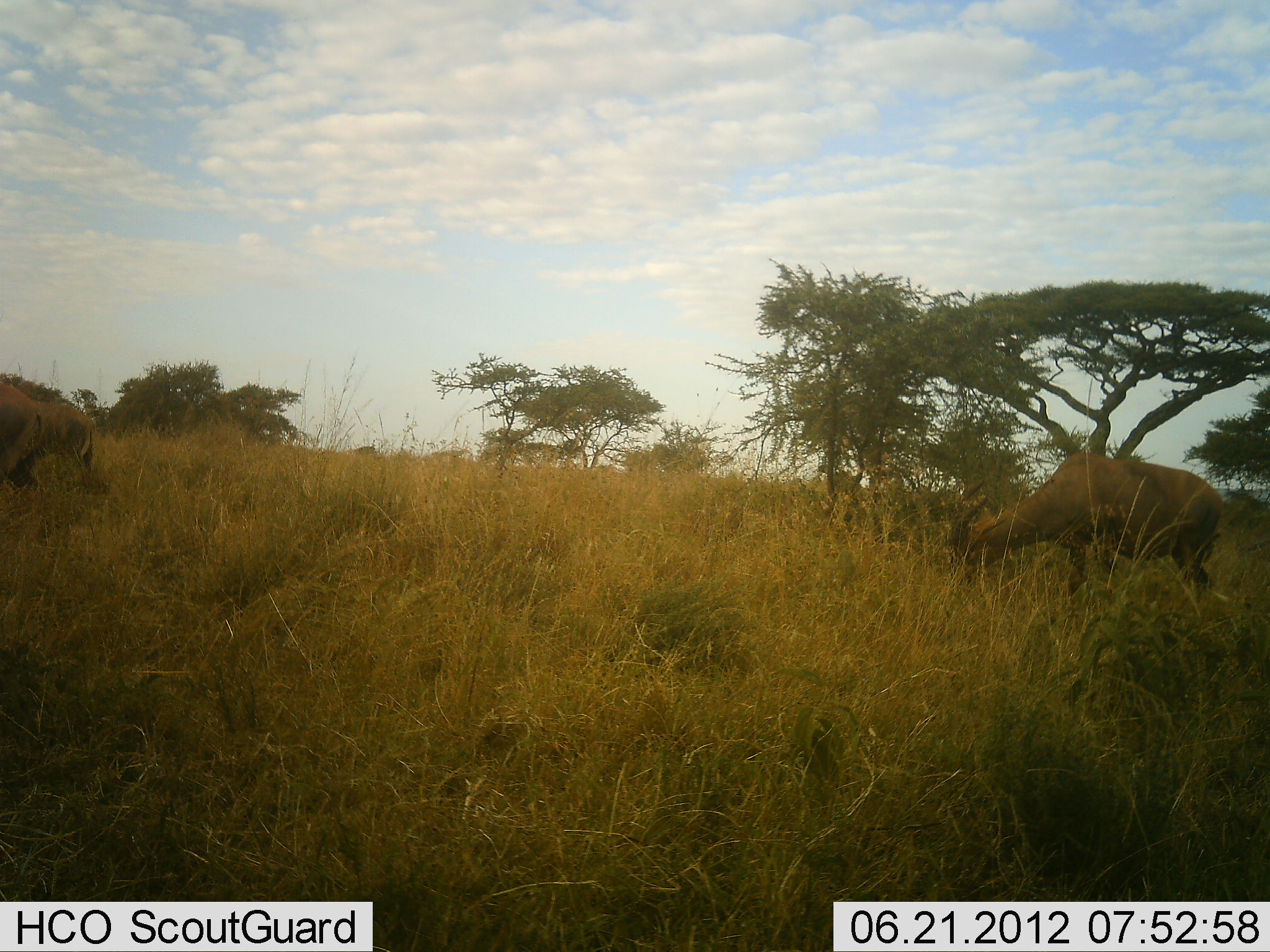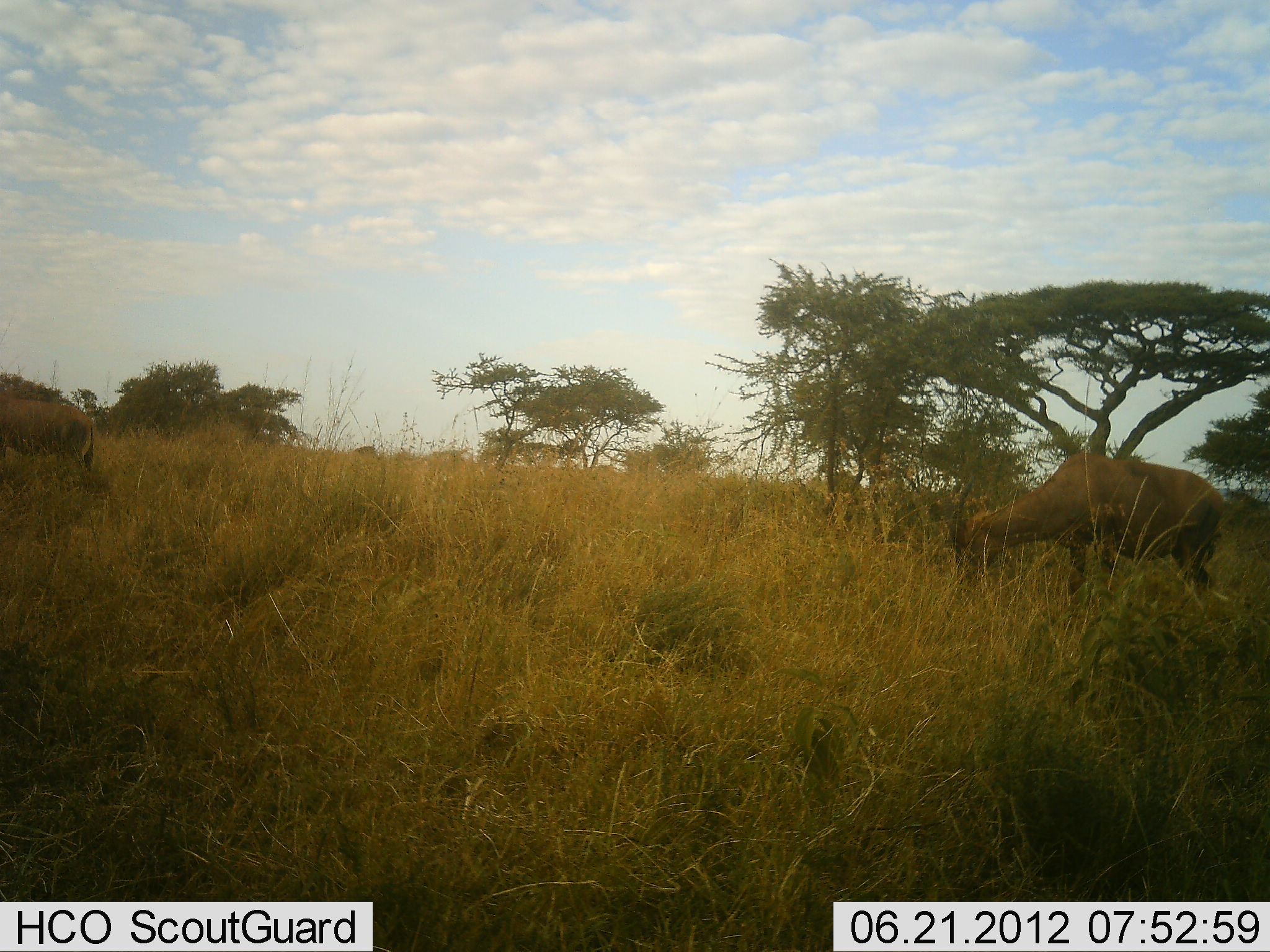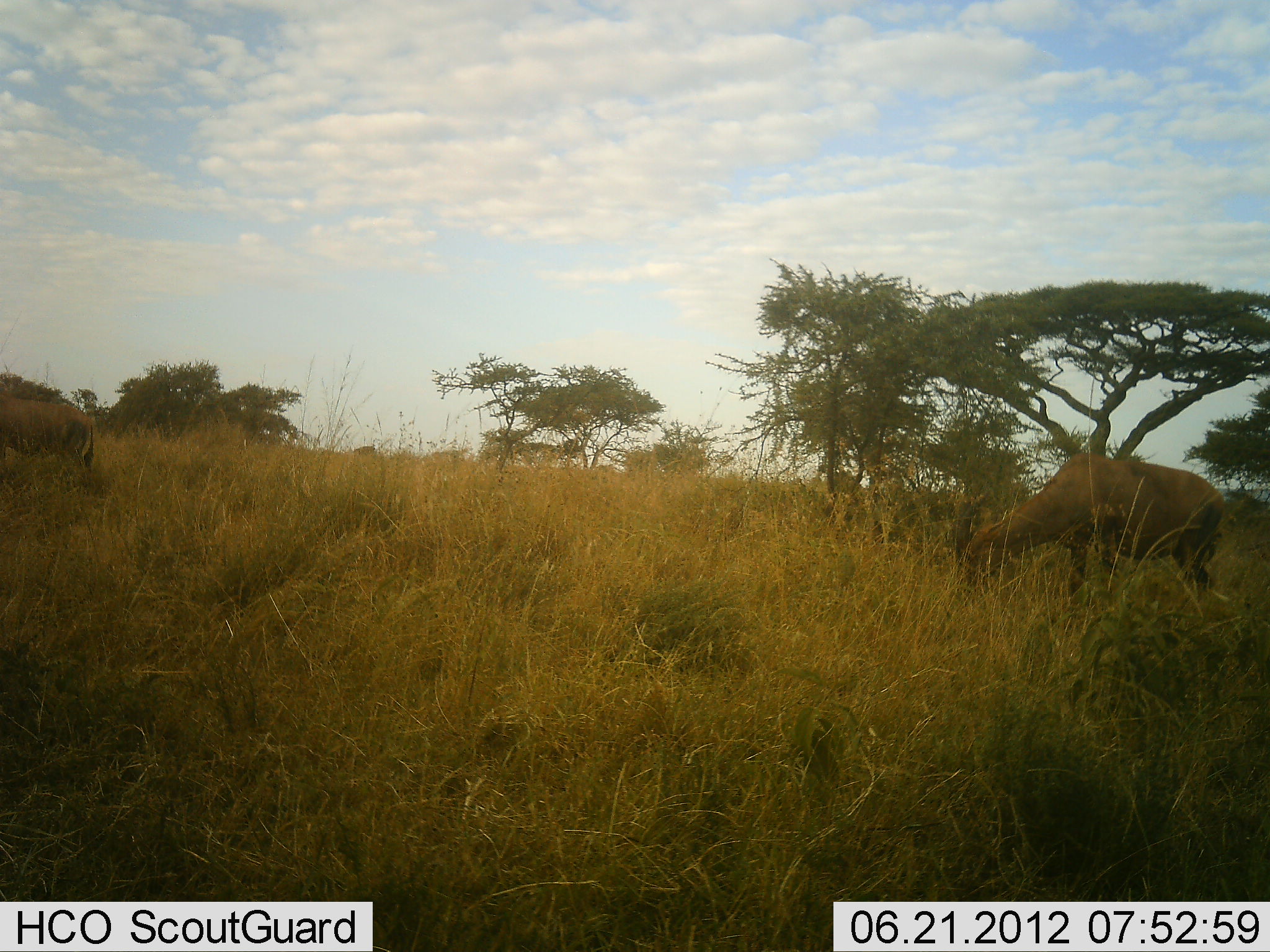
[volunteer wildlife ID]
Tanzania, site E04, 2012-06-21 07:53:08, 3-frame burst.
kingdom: Animalia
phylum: Chordata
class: Mammalia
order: Artiodactyla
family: Bovidae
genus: Damaliscus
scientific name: Damaliscus lunatus jimela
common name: topi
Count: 2.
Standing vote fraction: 27%.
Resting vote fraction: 0%.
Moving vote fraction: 9%.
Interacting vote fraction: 0%.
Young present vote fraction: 9%.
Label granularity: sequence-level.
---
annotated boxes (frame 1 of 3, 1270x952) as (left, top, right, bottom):
animal: (948, 451, 1224, 597); (0, 381, 50, 491); (37, 400, 96, 477)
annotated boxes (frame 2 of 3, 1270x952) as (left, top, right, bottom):
animal: (946, 451, 1225, 595); (0, 391, 95, 472)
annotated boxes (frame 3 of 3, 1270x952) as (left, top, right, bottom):
animal: (954, 451, 1226, 597); (0, 387, 95, 472)